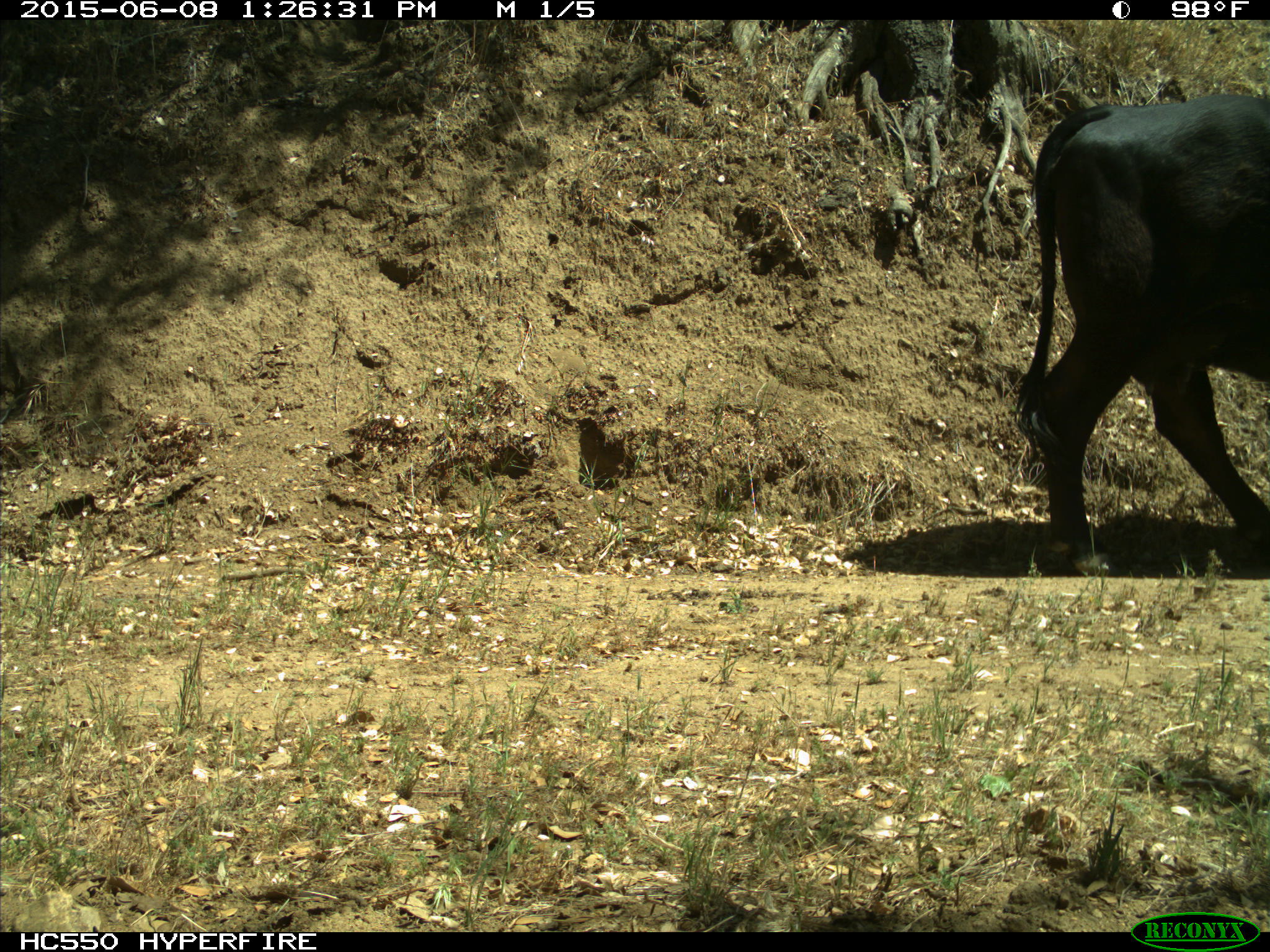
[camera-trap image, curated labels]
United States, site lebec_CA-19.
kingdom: Animalia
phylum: Chordata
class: Mammalia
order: Artiodactyla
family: Bovidae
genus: Bos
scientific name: Bos taurus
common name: domestic cow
Bos taurus (domestic cow).